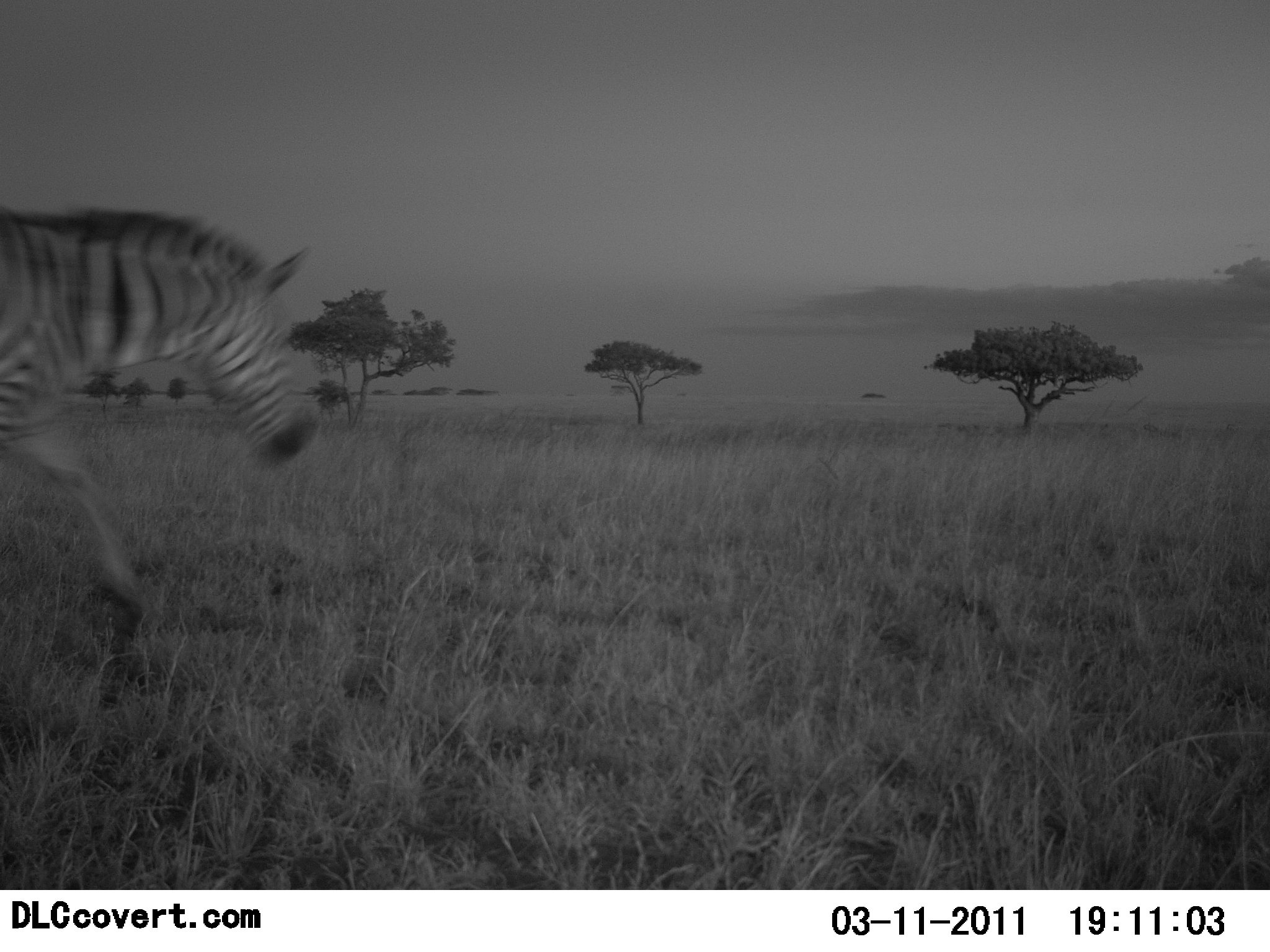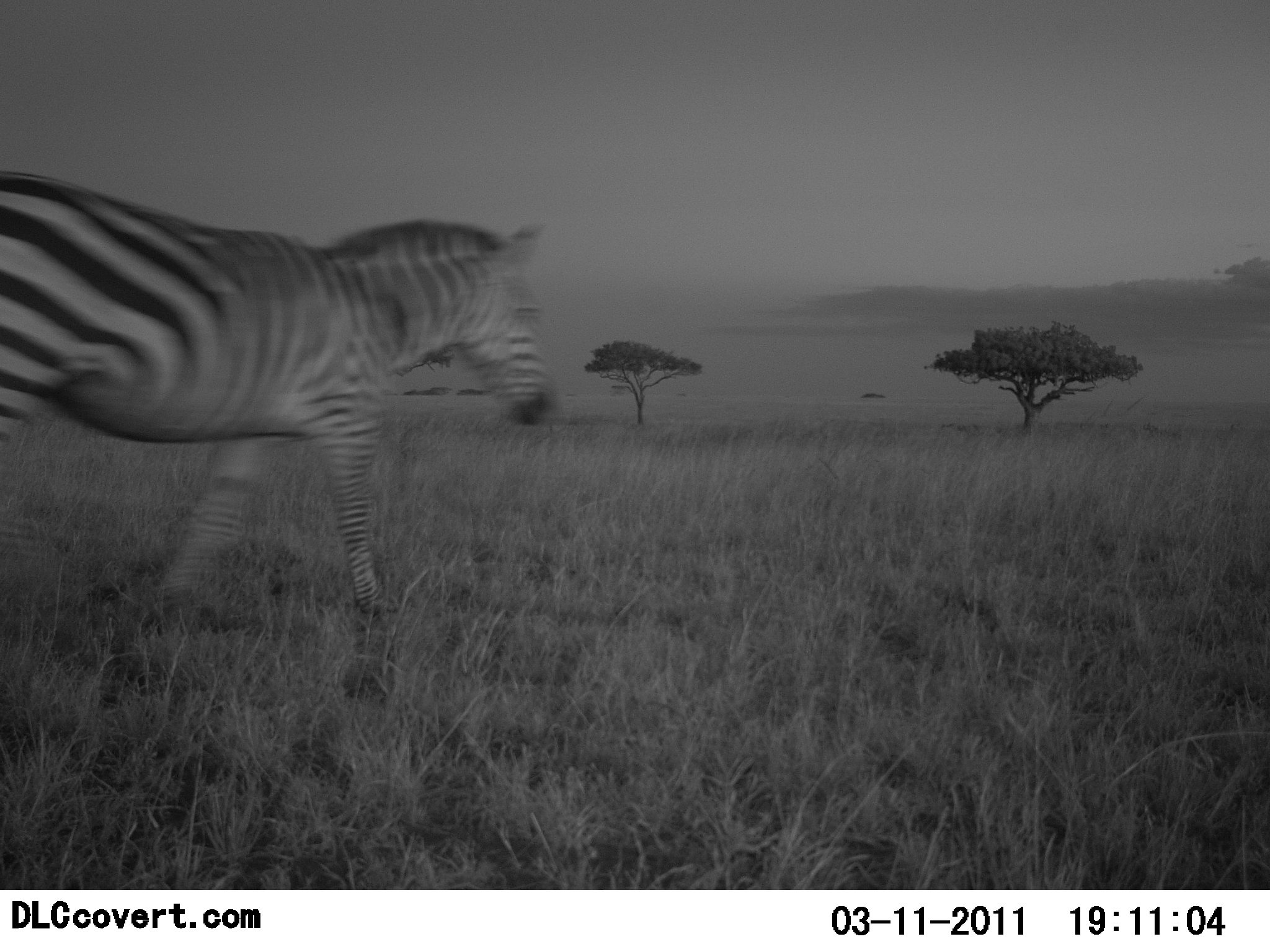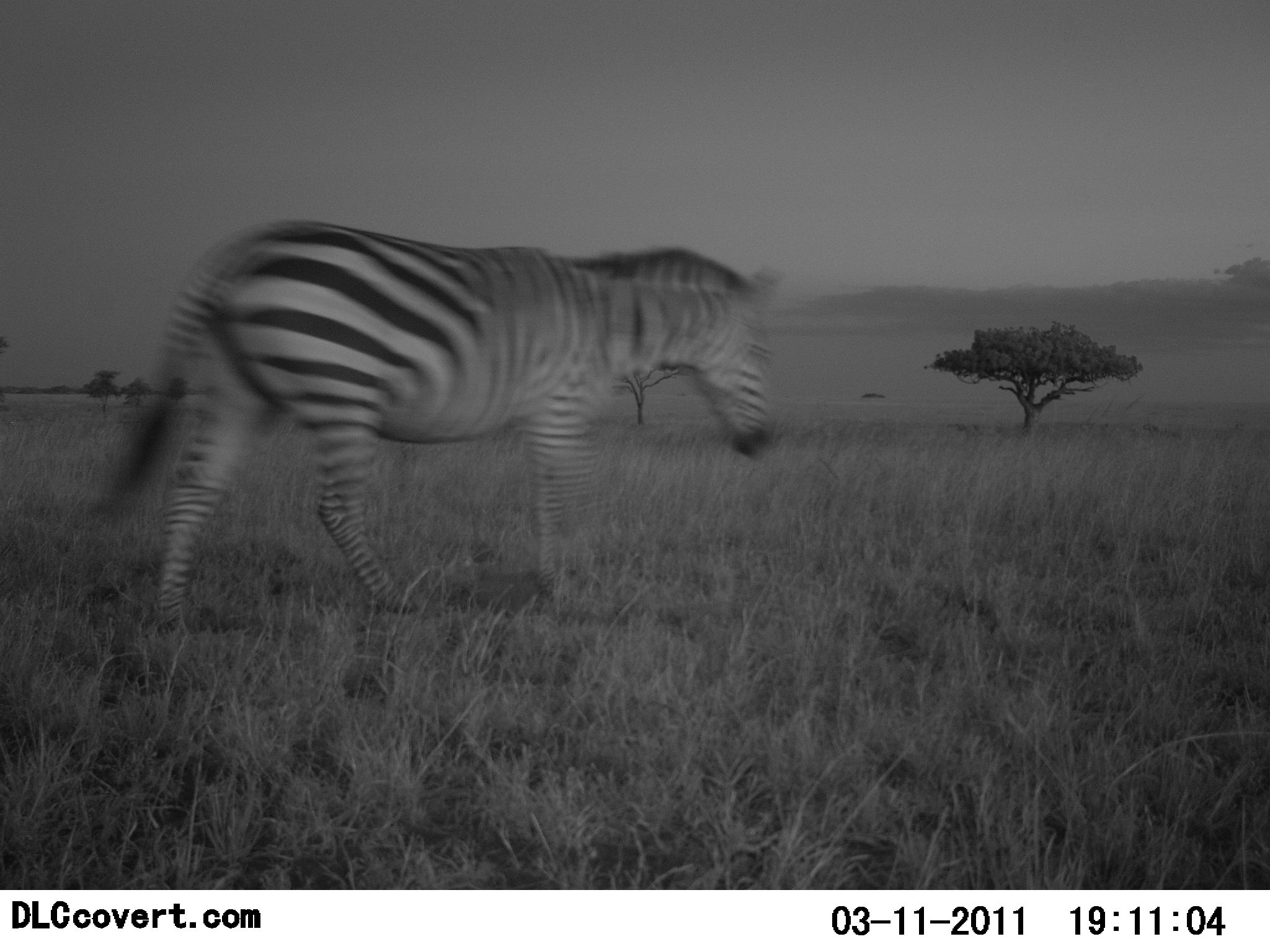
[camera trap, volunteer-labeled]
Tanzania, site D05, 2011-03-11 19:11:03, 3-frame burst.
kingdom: Animalia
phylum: Chordata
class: Mammalia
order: Perissodactyla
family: Equidae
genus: Equus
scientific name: Equus quagga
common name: plains zebra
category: zebra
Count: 1.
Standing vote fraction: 0%.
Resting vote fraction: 0%.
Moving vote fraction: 100%.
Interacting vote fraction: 0%.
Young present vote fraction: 0%.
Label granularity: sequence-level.